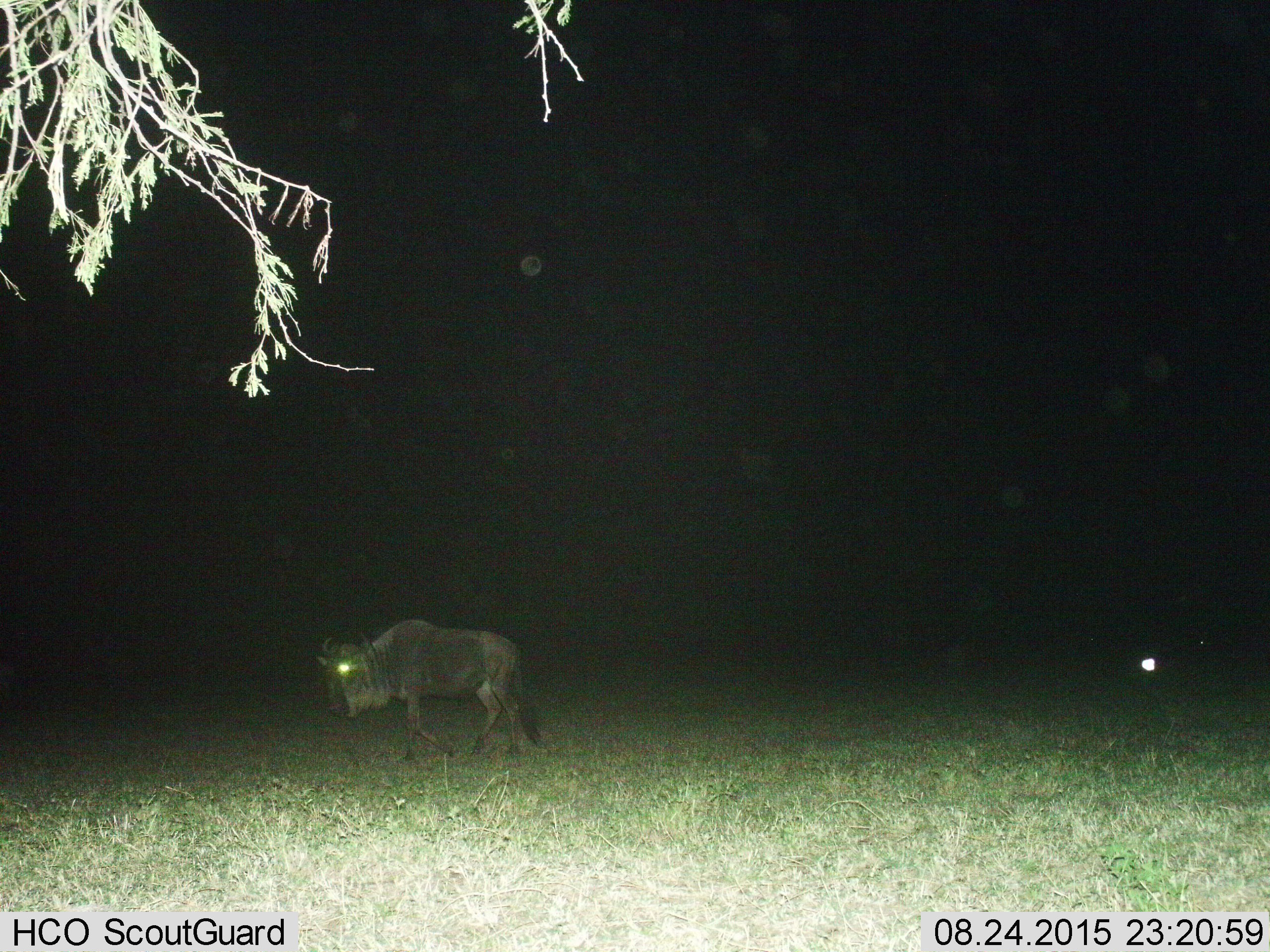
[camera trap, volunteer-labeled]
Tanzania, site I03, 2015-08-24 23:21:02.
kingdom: Animalia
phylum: Chordata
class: Mammalia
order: Artiodactyla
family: Bovidae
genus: Connochaetes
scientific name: Connochaetes taurinus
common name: blue wildebeest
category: wildebeest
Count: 1.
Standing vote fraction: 18%.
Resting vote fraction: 0%.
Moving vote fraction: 82%.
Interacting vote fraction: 0%.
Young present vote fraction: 0%.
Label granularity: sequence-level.